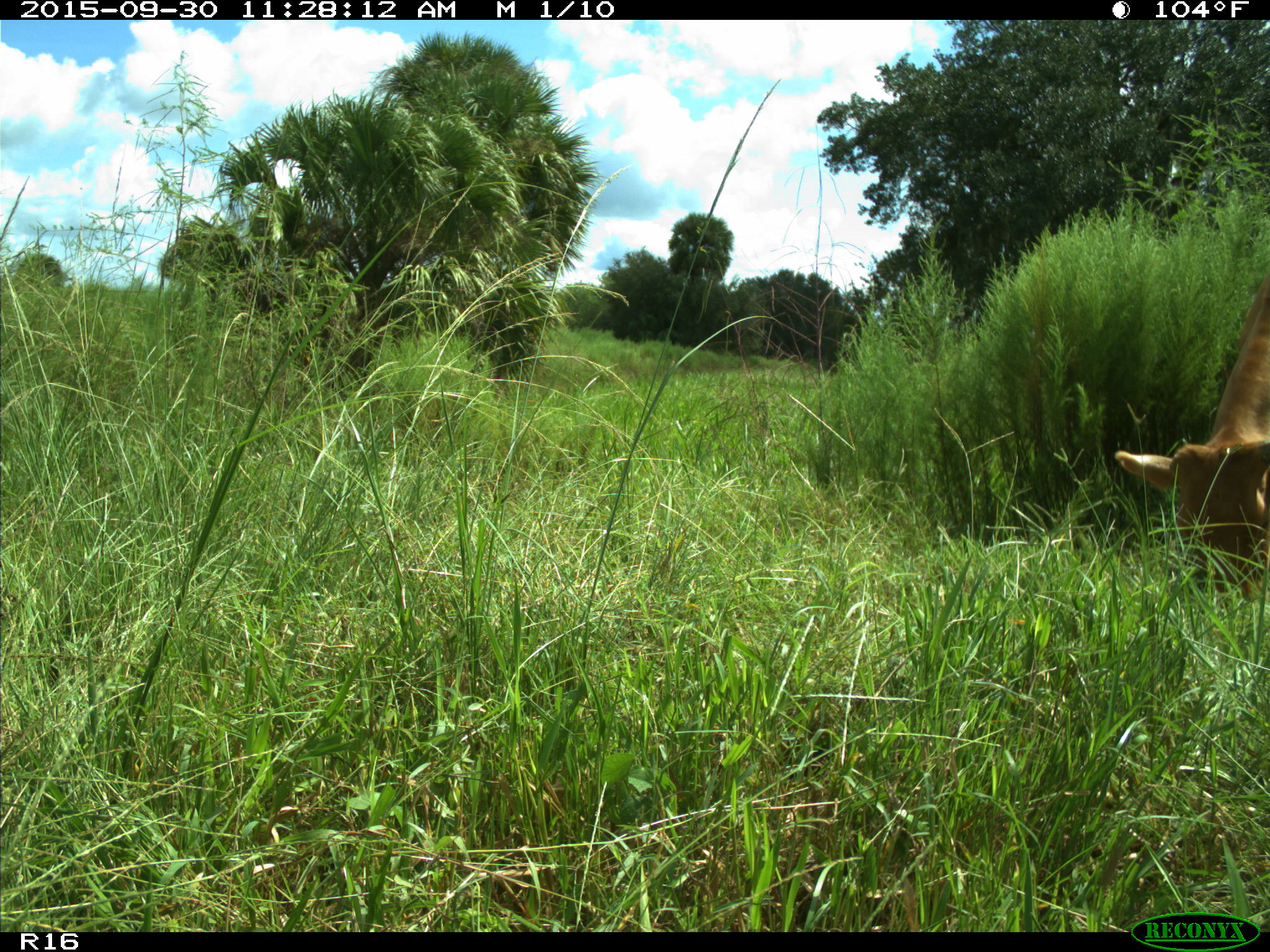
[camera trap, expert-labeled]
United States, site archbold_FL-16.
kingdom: Animalia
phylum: Chordata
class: Mammalia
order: Artiodactyla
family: Bovidae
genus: Bos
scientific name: Bos taurus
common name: domestic cow